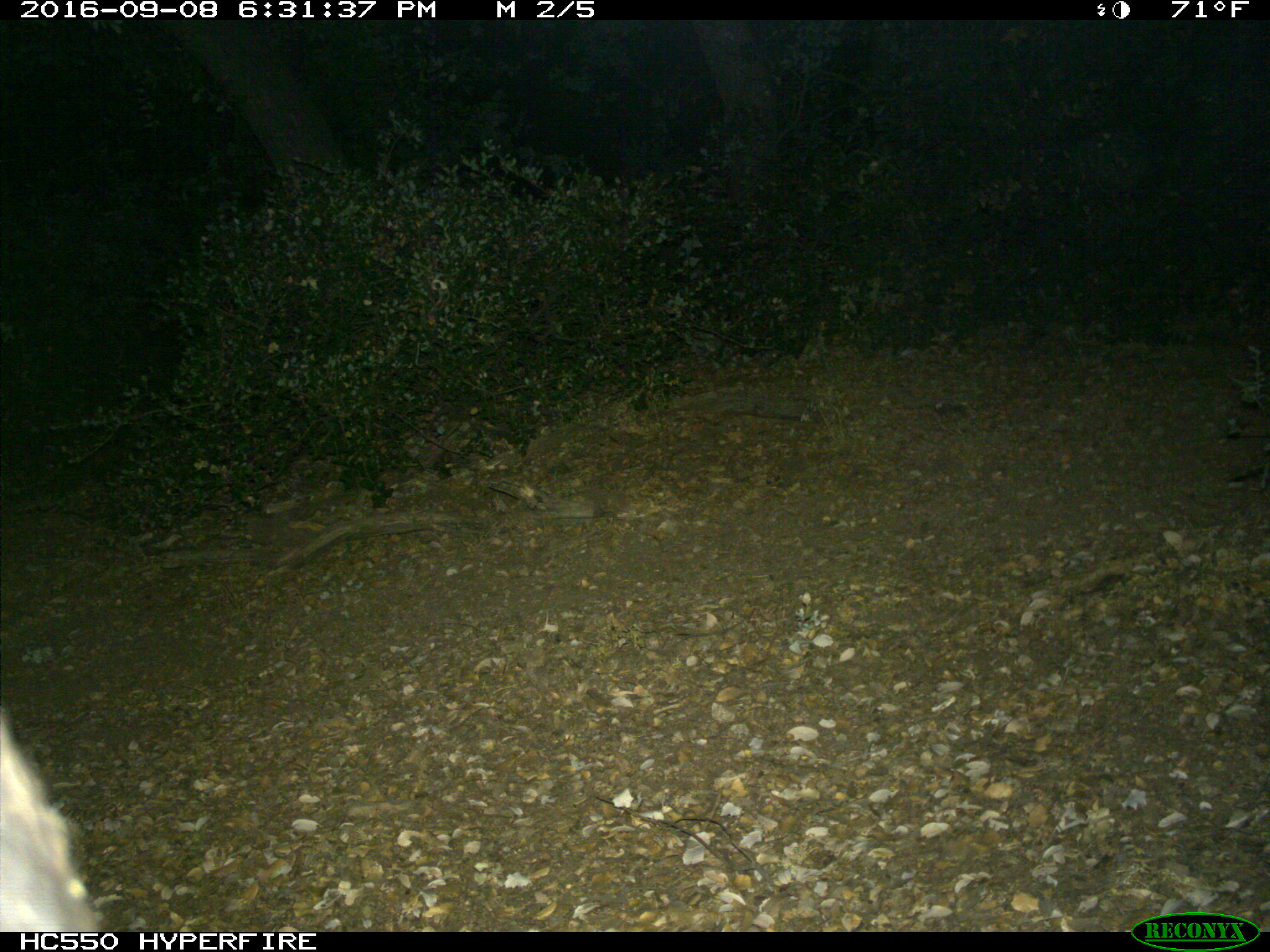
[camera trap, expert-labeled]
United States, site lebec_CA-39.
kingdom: Animalia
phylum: Chordata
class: Mammalia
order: Carnivora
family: Ursidae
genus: Ursus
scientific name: Ursus americanus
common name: american black bear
Ursus americanus (american black bear).